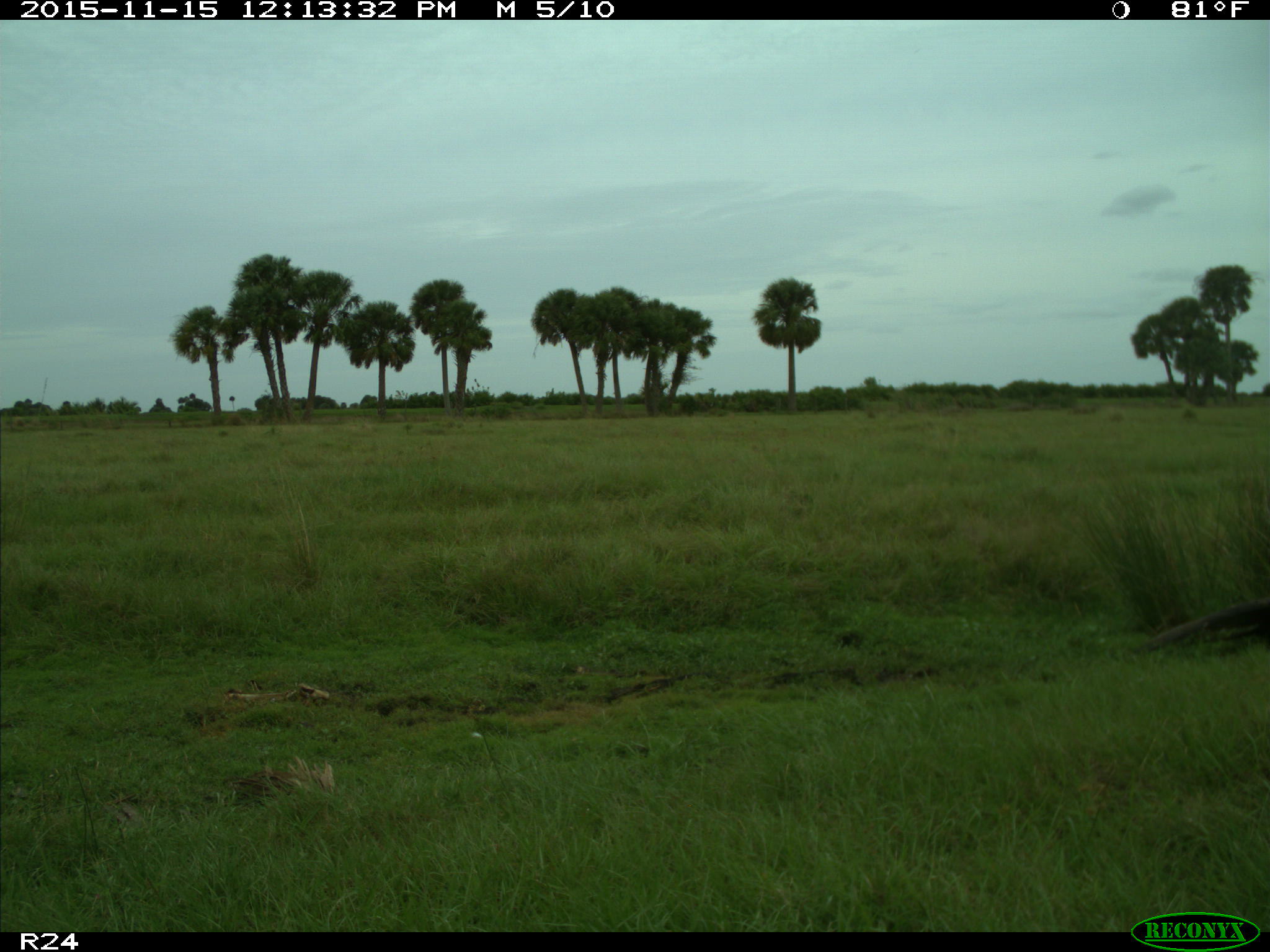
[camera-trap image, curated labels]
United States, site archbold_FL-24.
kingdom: Animalia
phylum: Chordata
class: Aves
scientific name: Aves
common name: birds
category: unidentified bird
Unidentified bird (birds) (Aves).